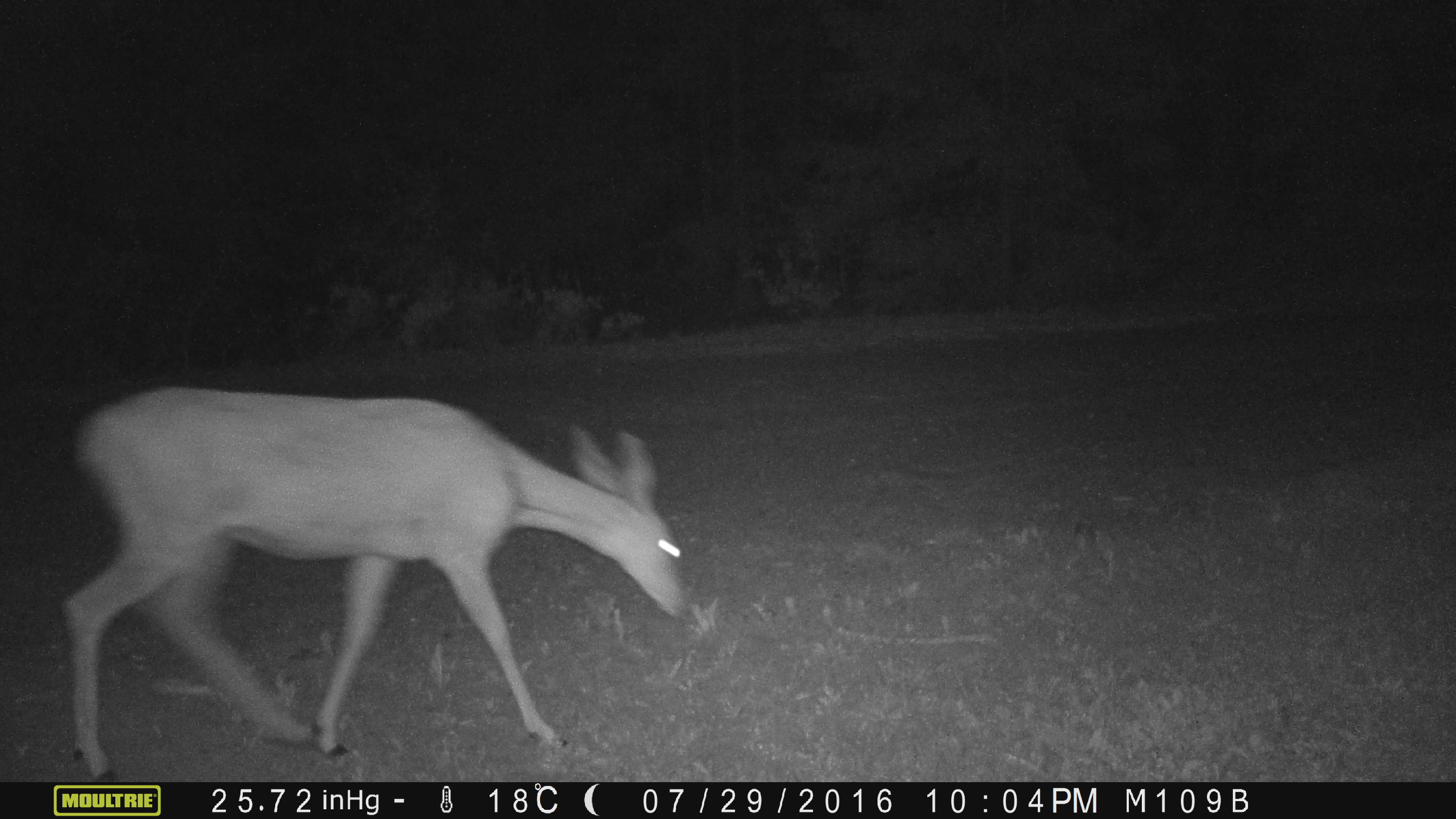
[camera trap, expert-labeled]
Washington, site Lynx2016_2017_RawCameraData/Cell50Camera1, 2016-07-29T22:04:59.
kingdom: Animalia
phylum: Chordata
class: Mammalia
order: Artiodactyla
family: Cervidae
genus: Odocoileus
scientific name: Odocoileus hemionus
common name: mule deer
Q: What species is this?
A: Odocoileus hemionus (mule deer).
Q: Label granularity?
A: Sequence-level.